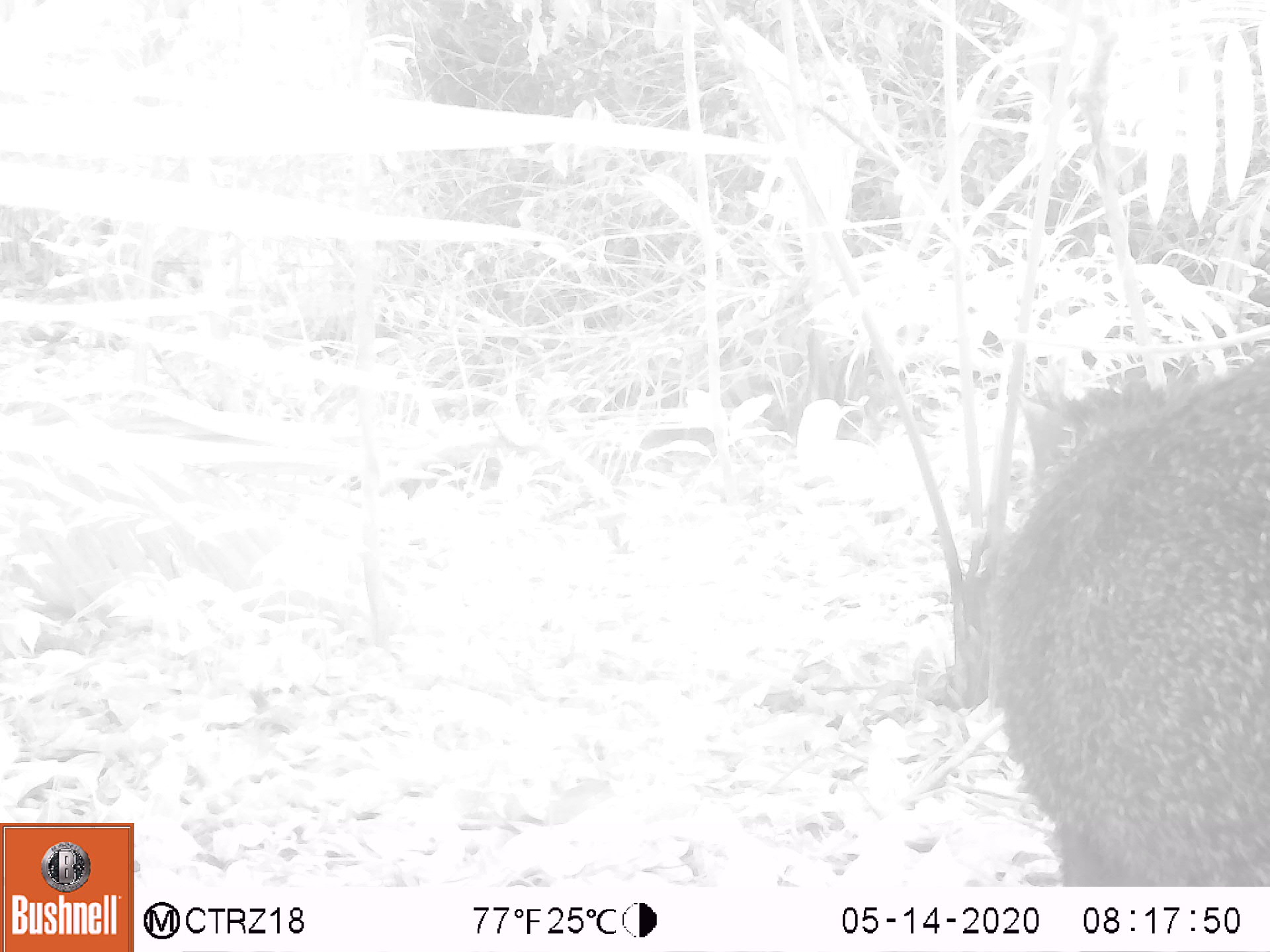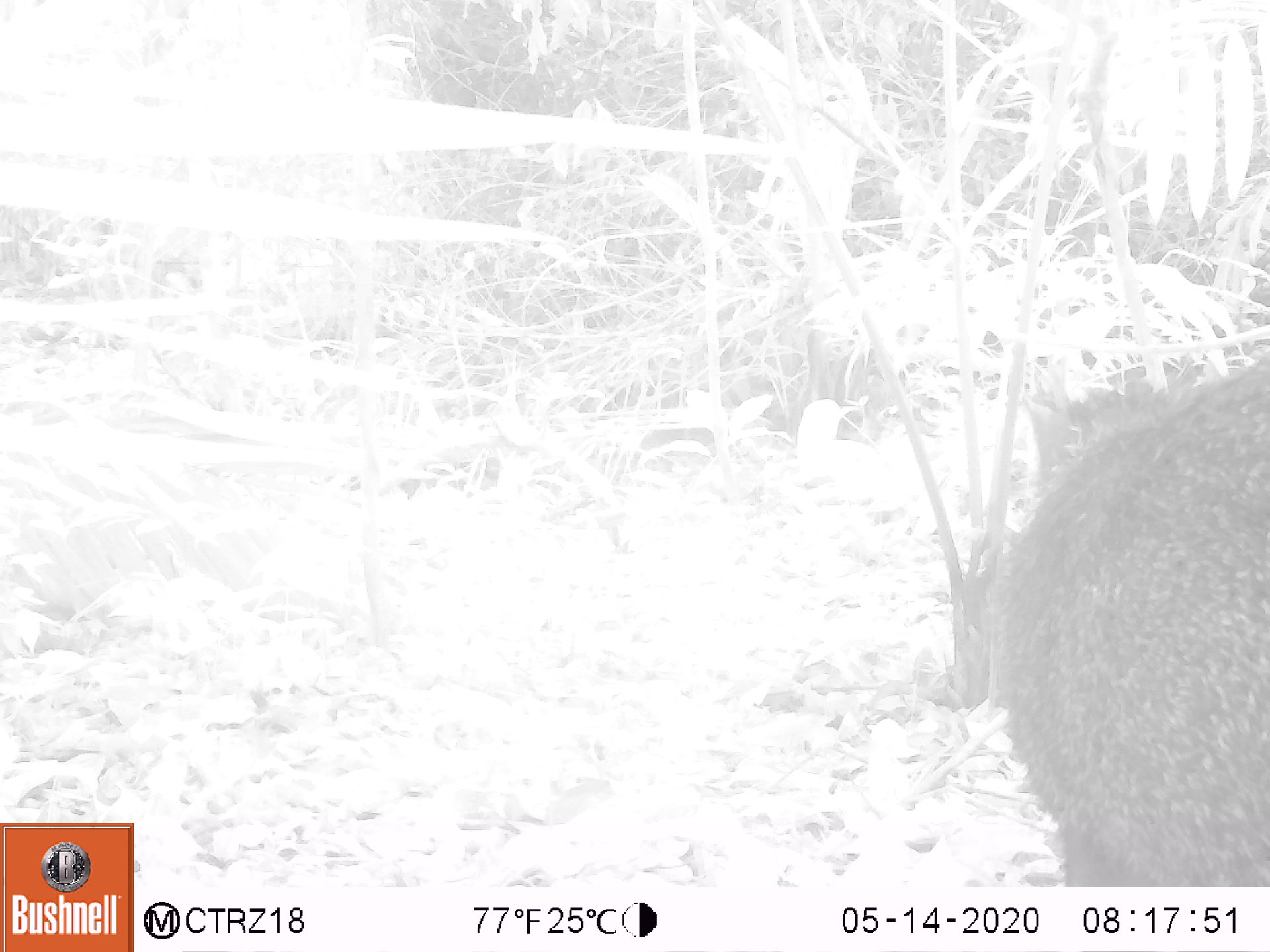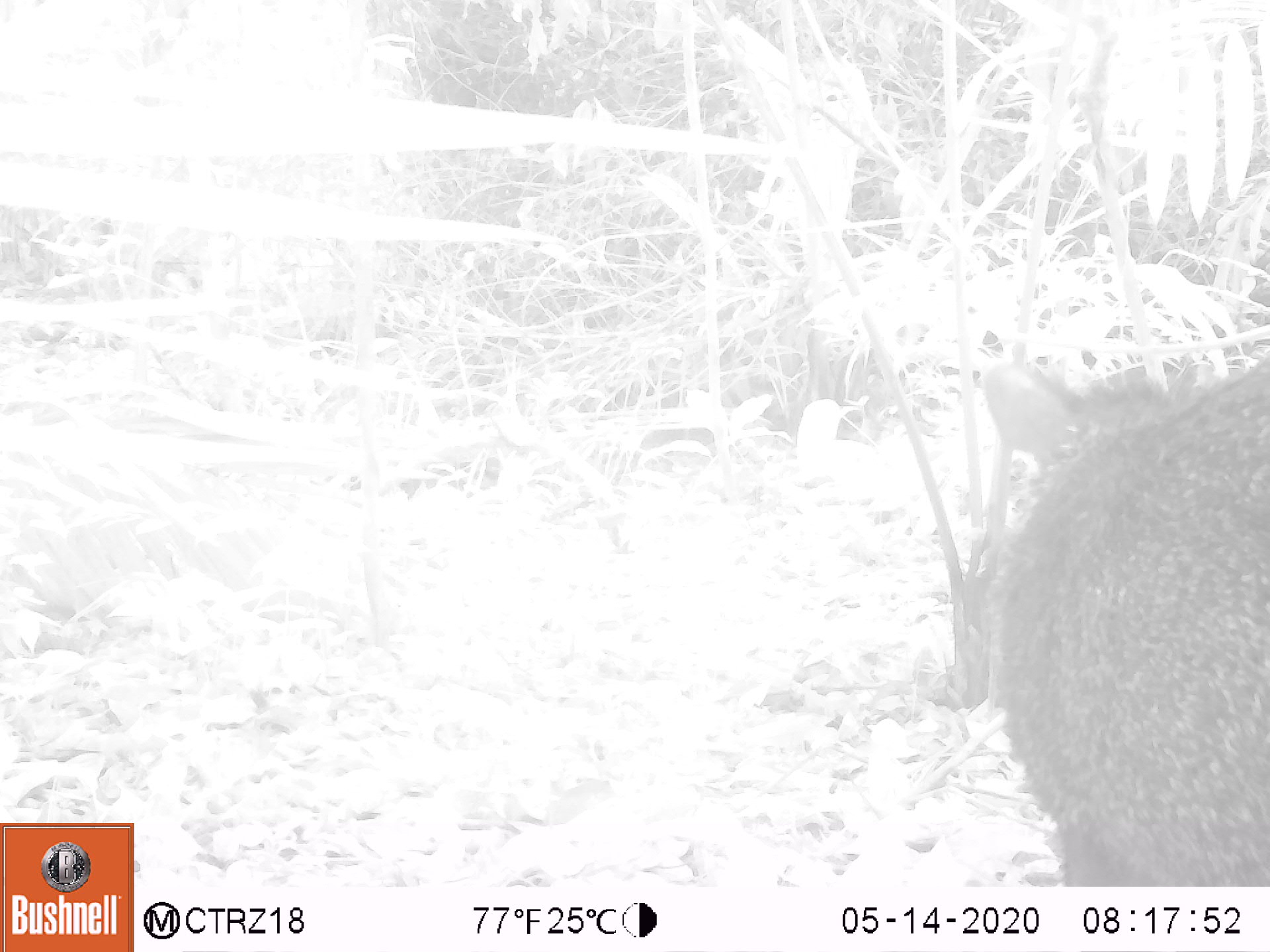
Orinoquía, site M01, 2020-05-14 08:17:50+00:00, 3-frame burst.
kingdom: Animalia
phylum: Chordata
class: Mammalia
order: Artiodactyla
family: Tayassuidae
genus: Pecari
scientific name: Pecari tajacu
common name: collared peccary